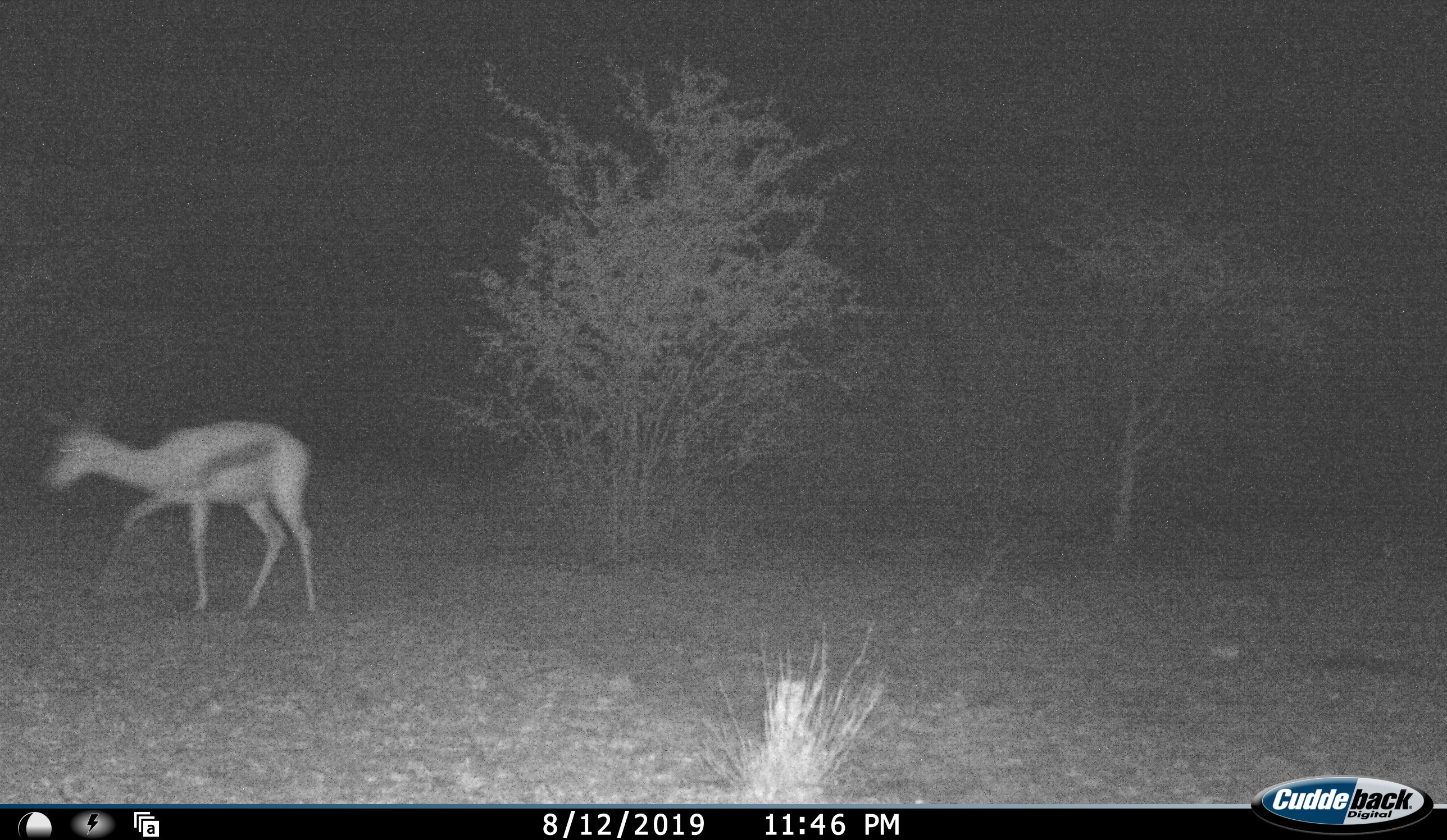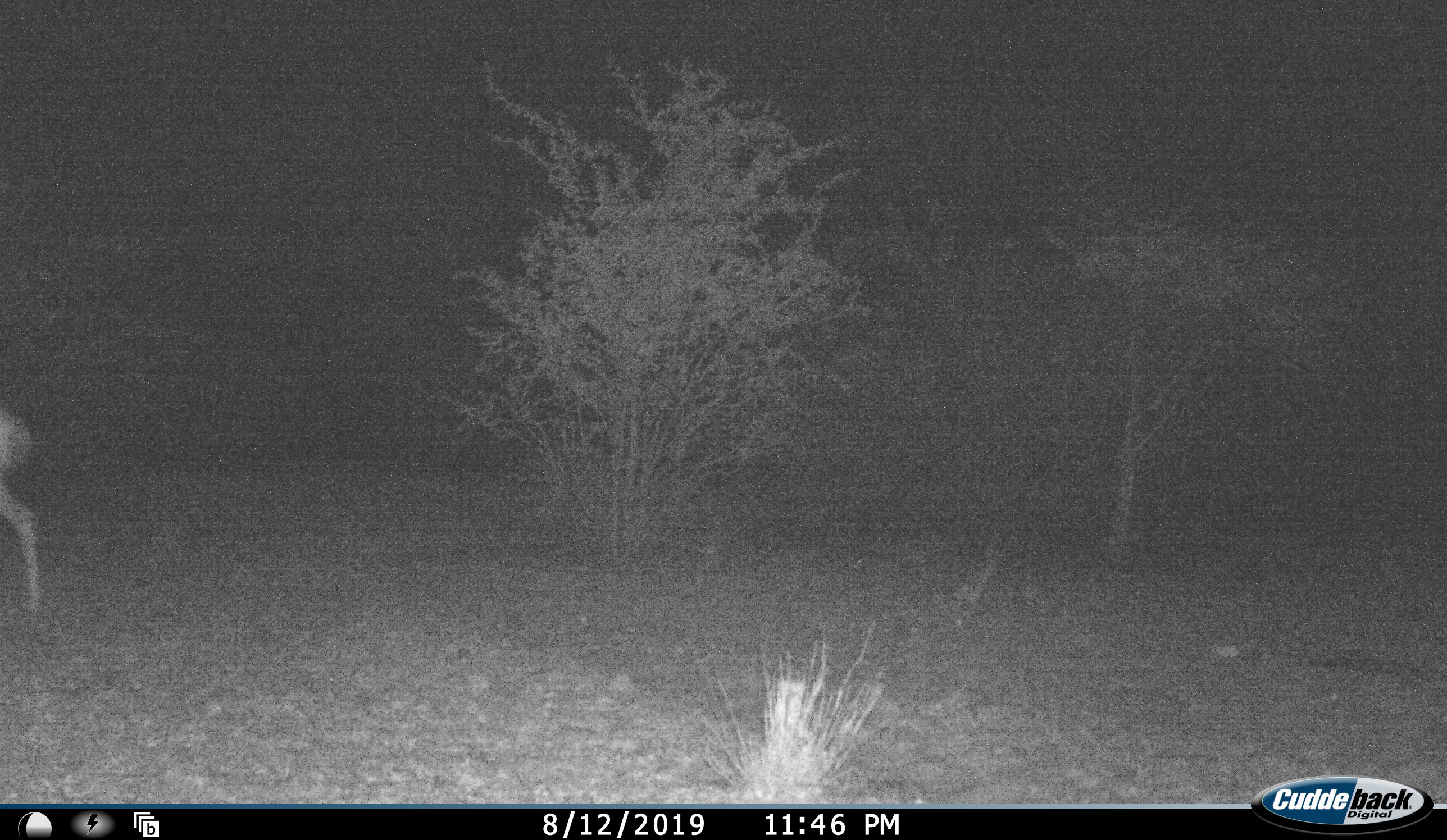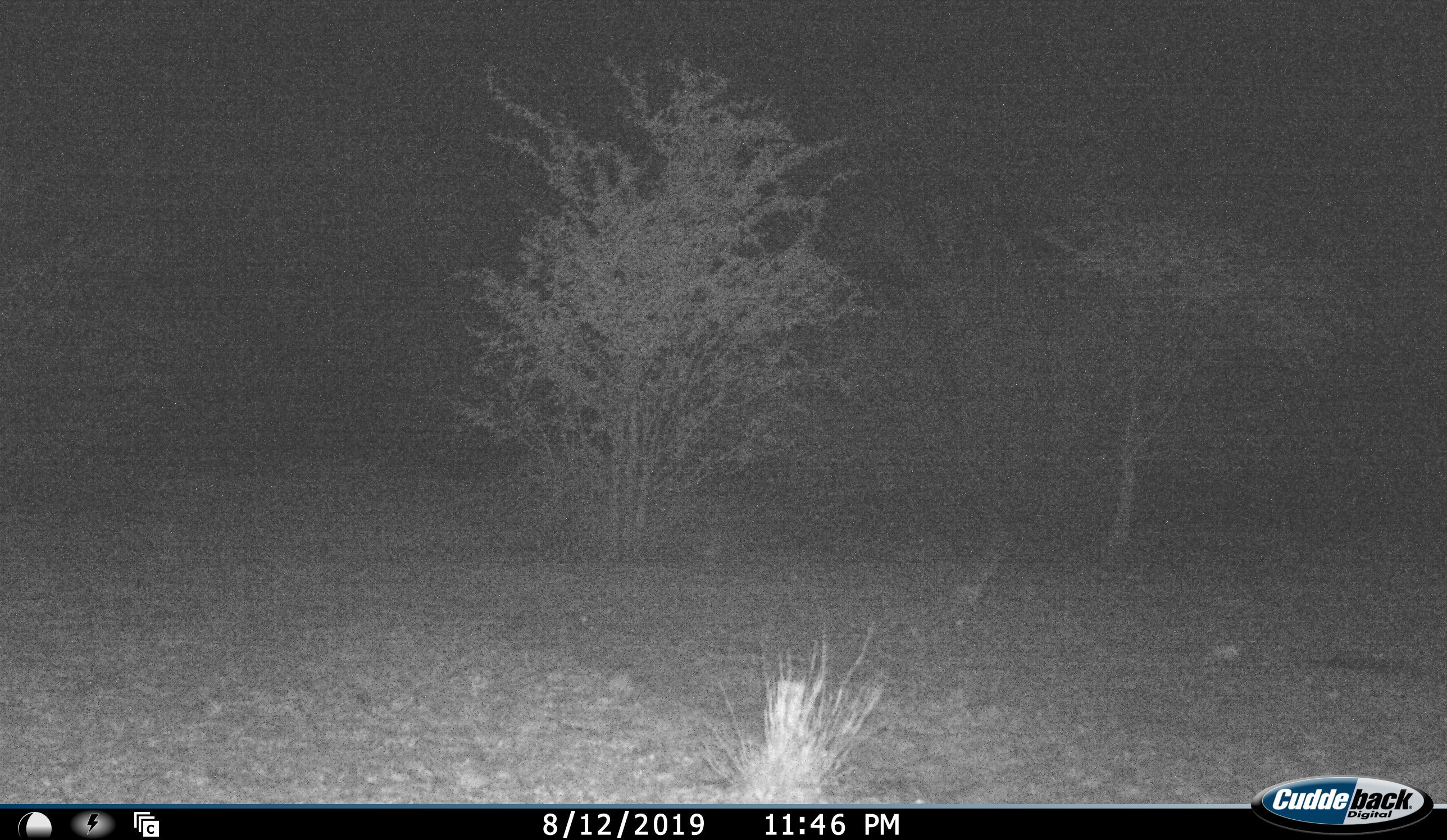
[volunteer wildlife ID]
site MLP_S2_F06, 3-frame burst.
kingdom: Animalia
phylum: Chordata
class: Mammalia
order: Artiodactyla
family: Bovidae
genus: Antidorcas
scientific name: Antidorcas marsupialis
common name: springbok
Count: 1.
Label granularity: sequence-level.